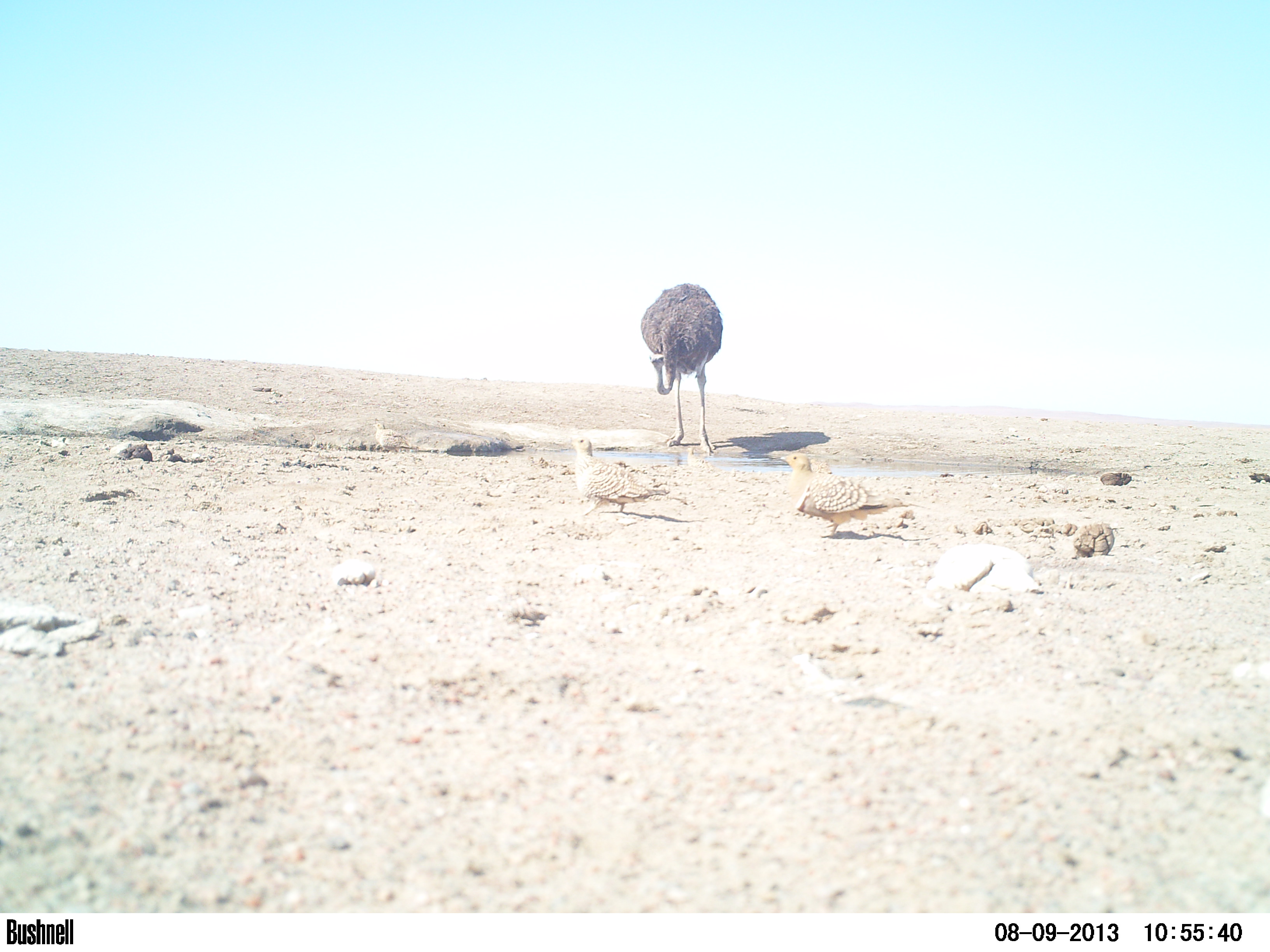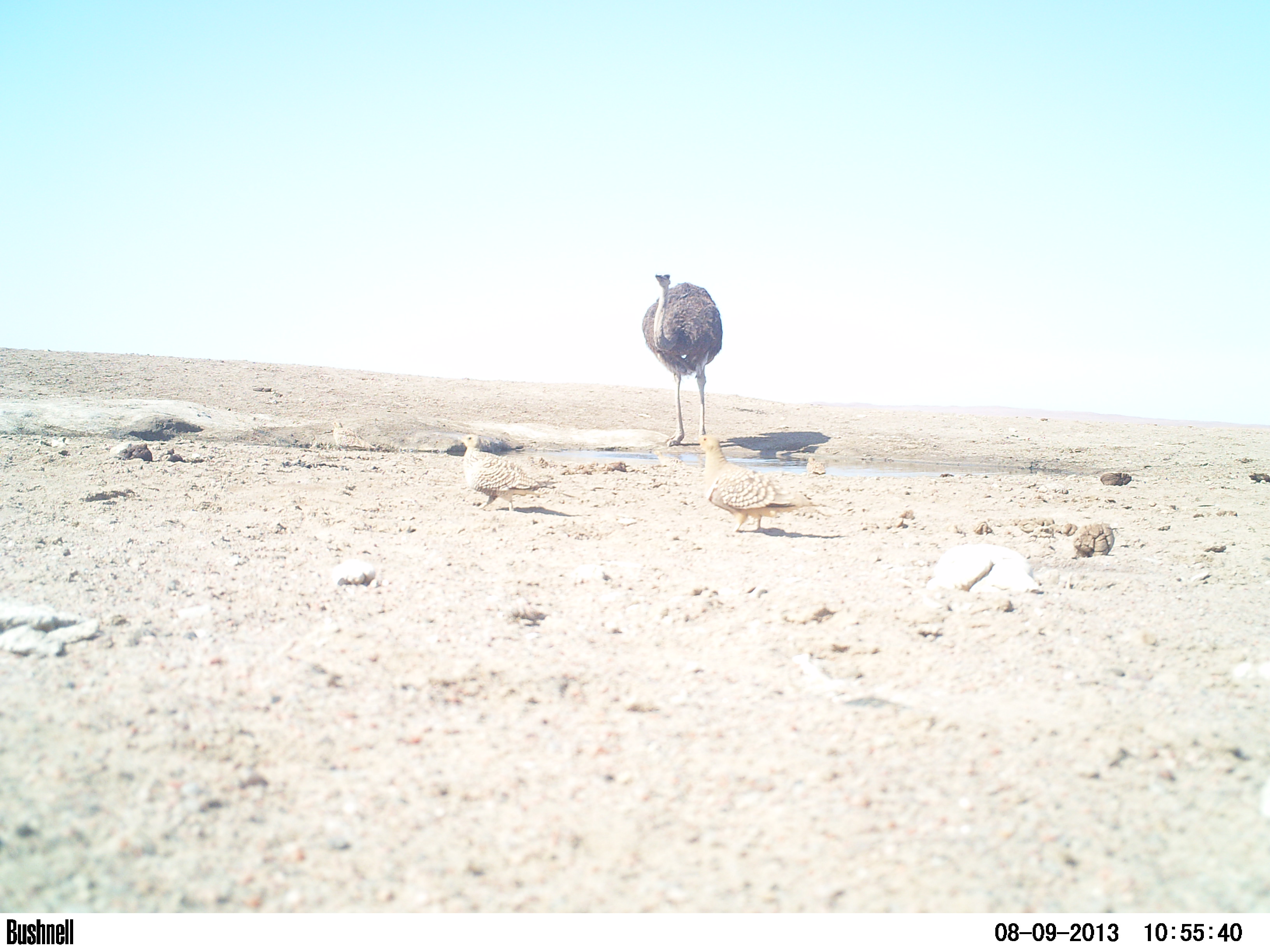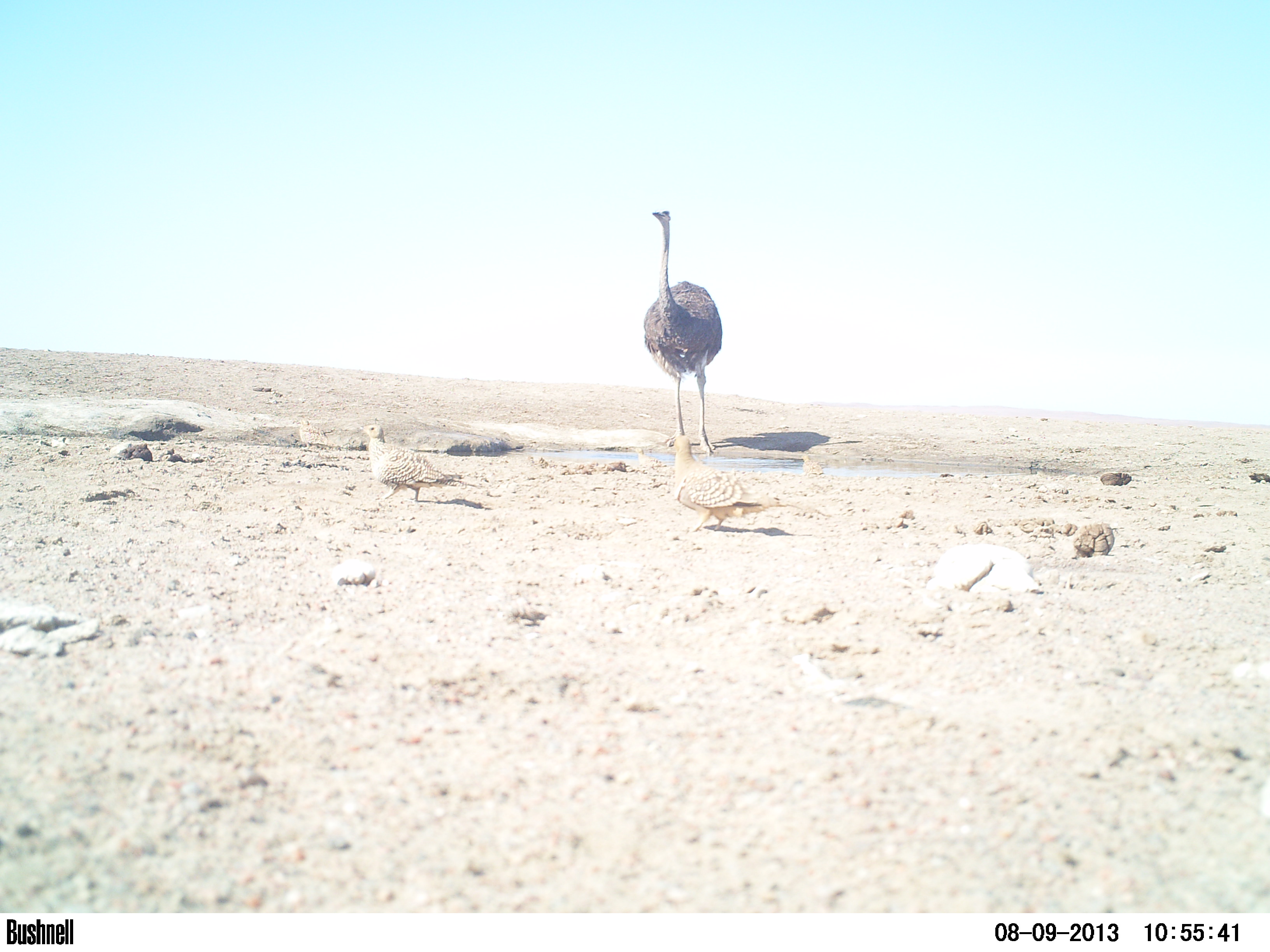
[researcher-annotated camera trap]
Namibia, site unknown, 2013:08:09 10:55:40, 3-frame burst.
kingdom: Animalia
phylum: Chordata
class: Aves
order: Struthioniformes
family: Struthionidae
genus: Struthio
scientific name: Struthio camelus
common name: common ostrich